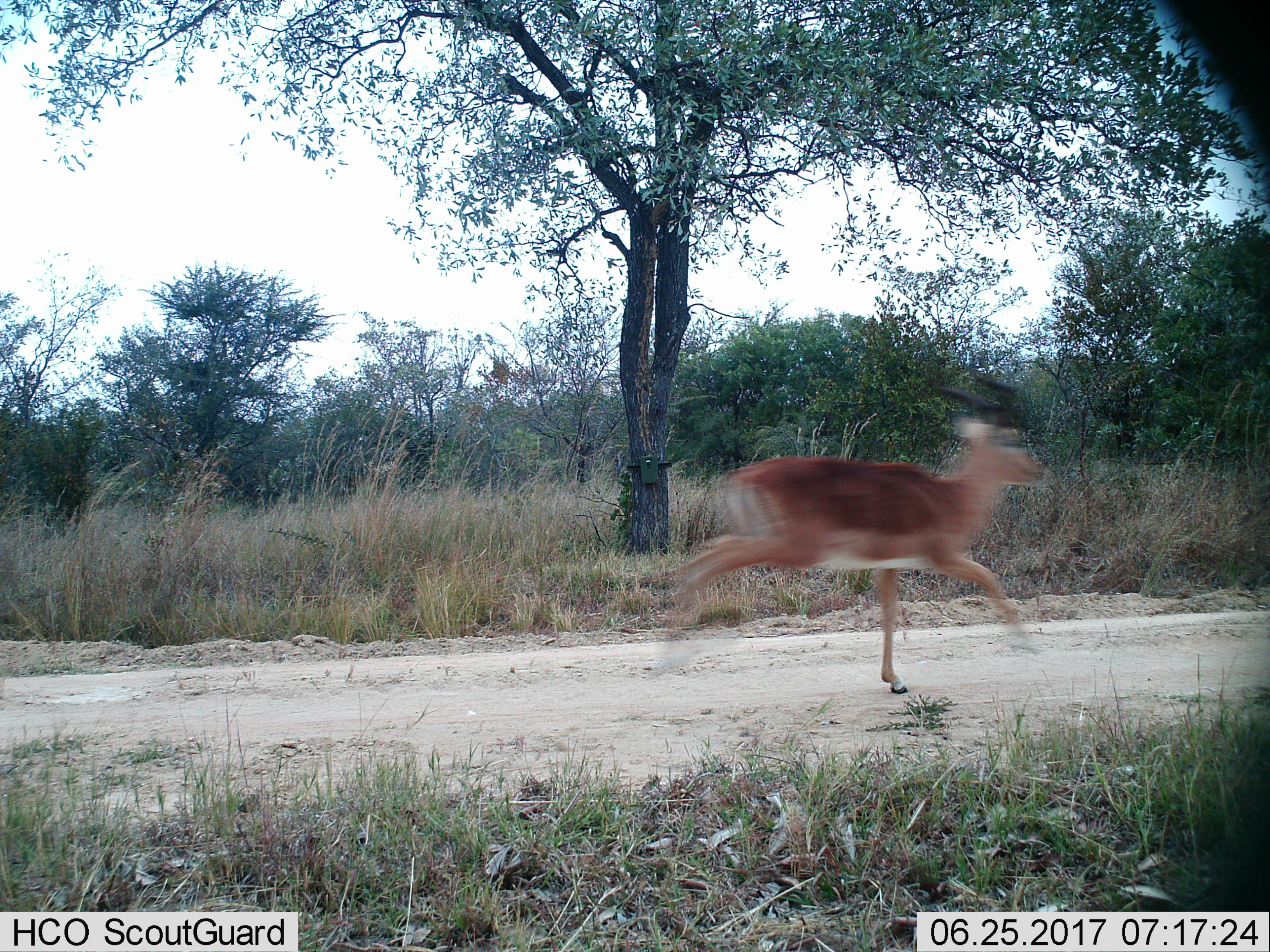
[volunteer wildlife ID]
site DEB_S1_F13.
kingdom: Animalia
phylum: Chordata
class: Mammalia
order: Artiodactyla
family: Bovidae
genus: Aepyceros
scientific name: Aepyceros melampus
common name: impala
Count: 1.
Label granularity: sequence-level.